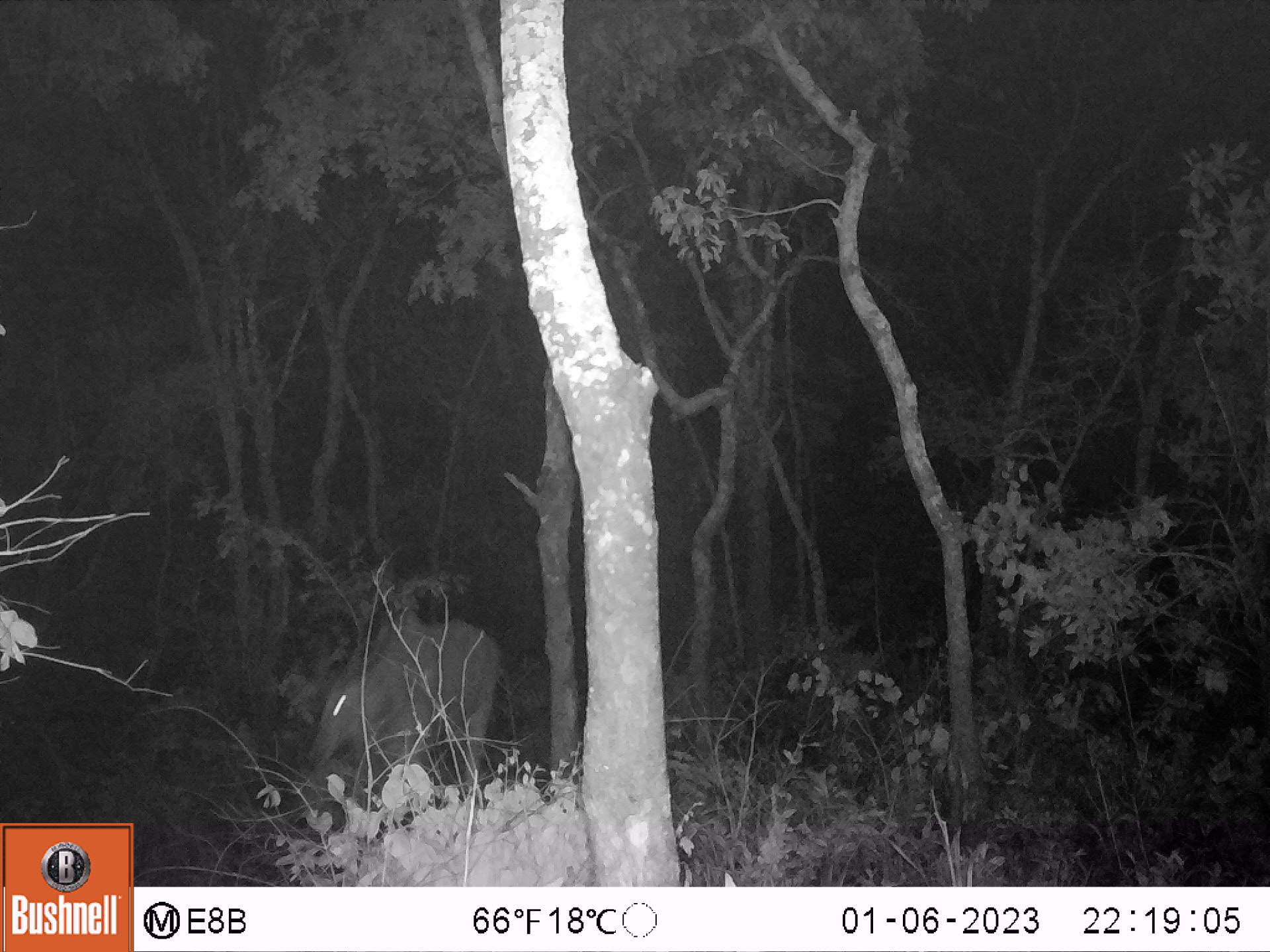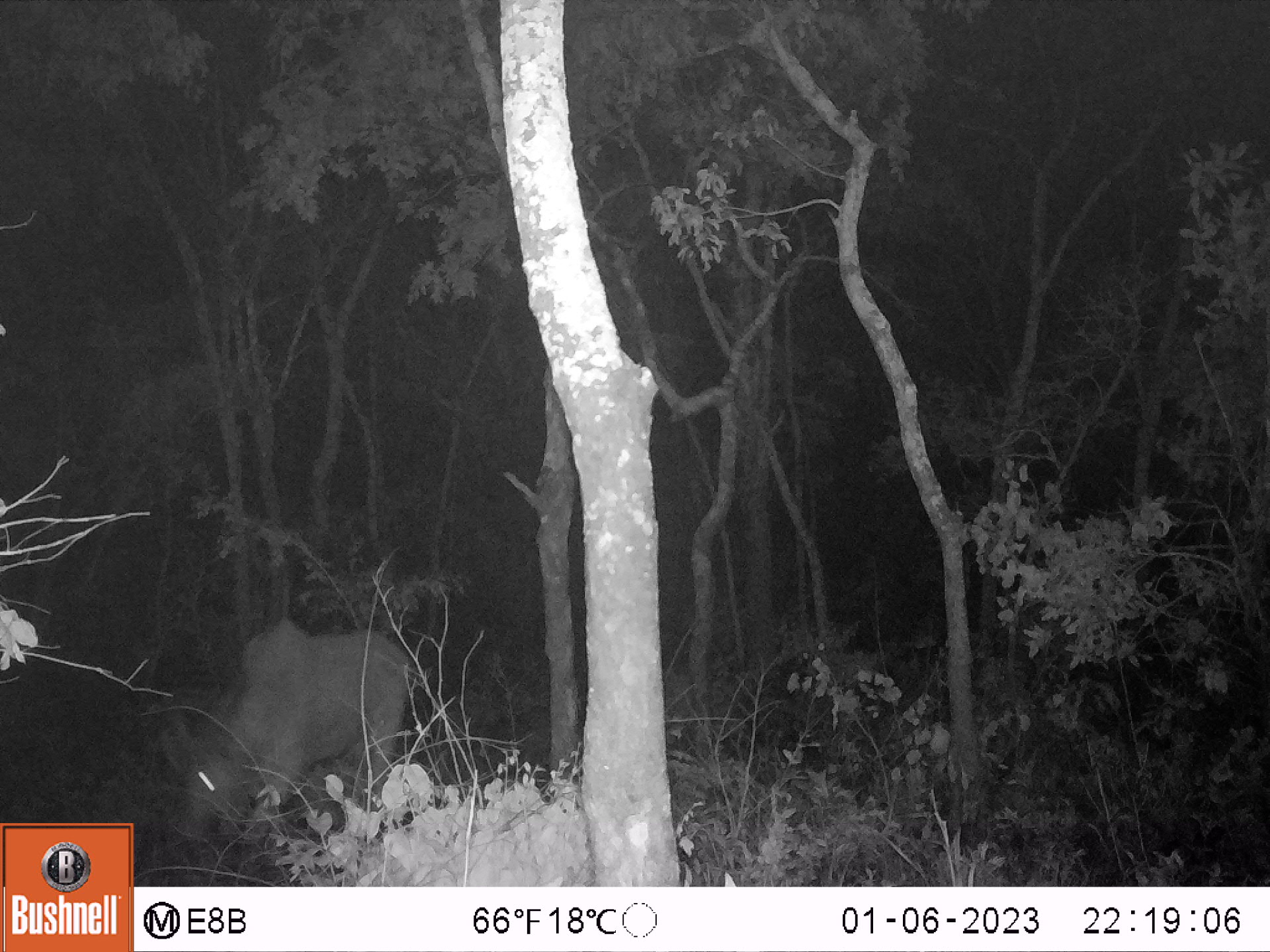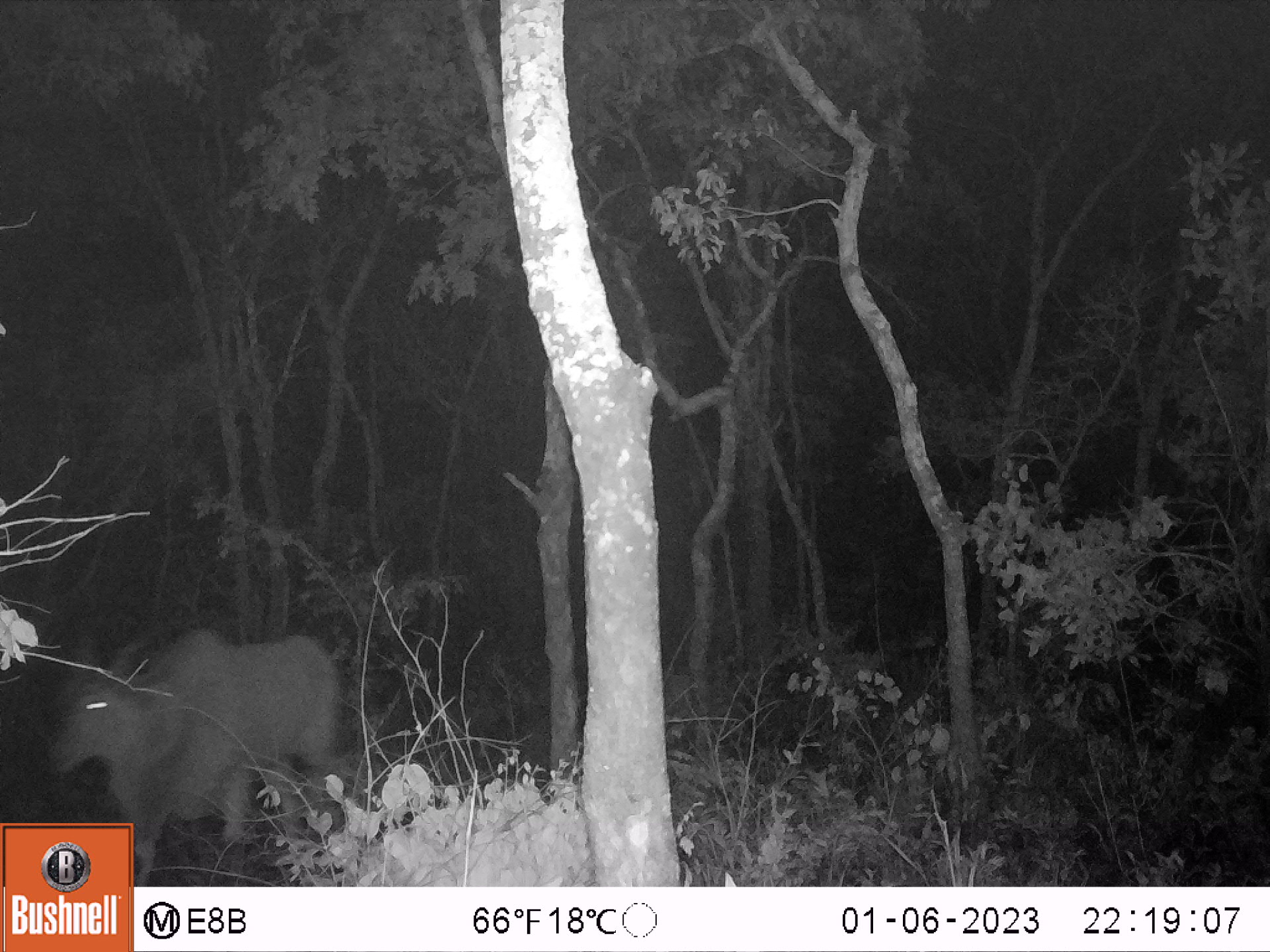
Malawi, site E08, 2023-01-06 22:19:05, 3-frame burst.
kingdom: Animalia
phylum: Chordata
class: Mammalia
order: Artiodactyla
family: Bovidae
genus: Tragelaphus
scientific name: Tragelaphus oryx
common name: common eland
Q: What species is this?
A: Common eland (Tragelaphus oryx).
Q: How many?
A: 1.